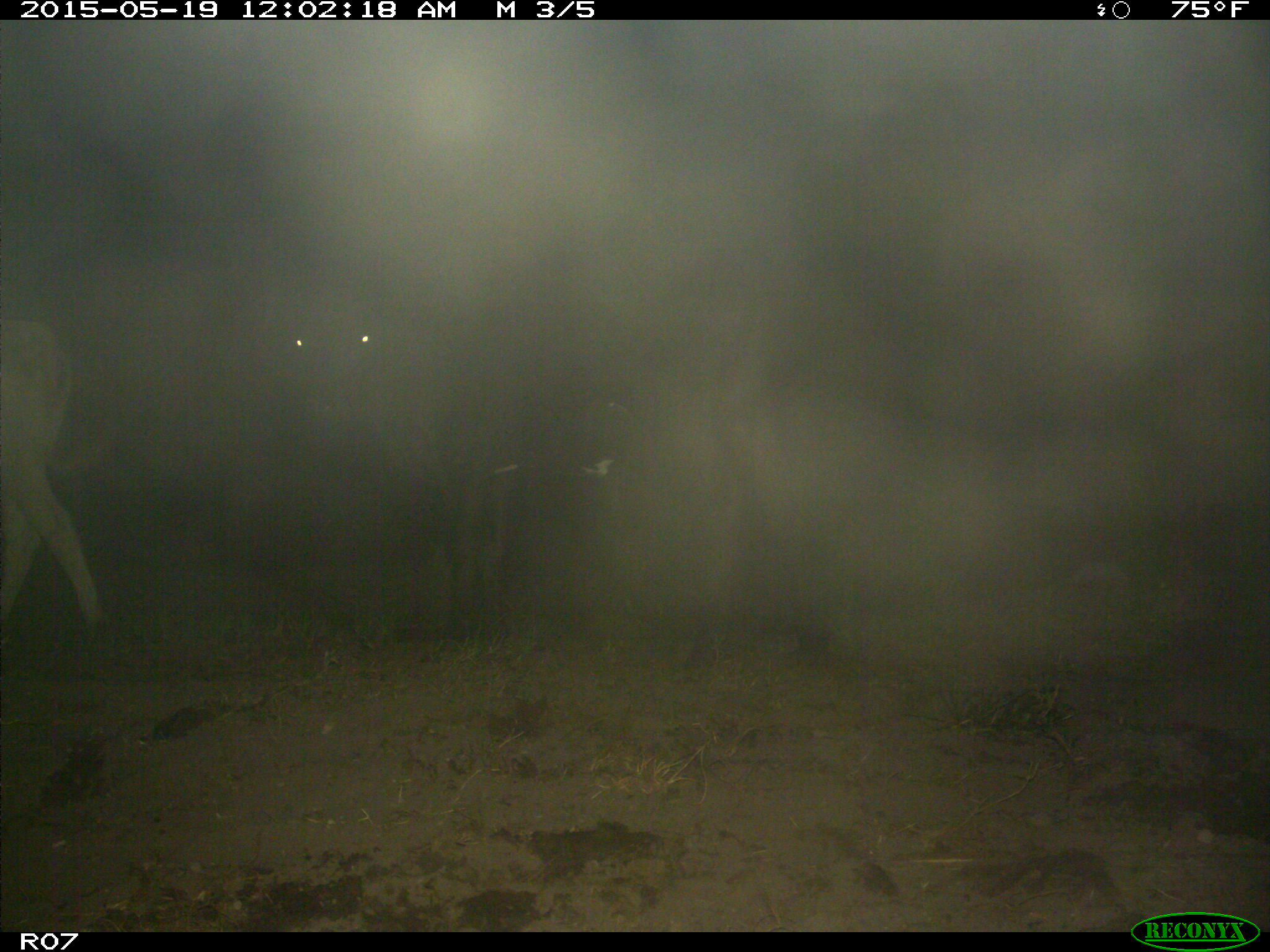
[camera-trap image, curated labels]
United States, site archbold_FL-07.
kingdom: Animalia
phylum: Chordata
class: Mammalia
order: Artiodactyla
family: Bovidae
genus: Bos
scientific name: Bos taurus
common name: domestic cow